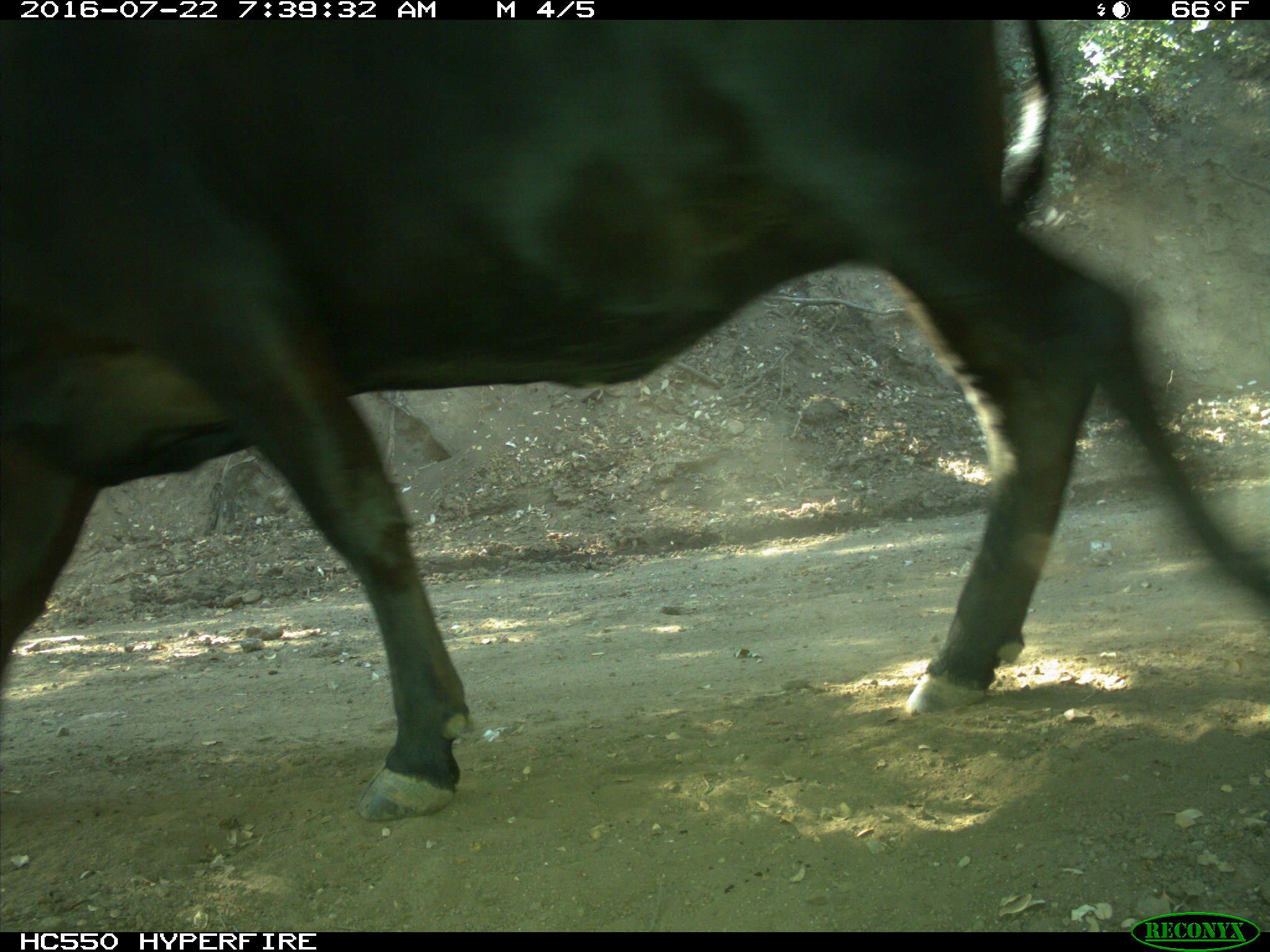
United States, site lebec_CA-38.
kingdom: Animalia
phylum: Chordata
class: Mammalia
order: Artiodactyla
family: Bovidae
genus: Bos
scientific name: Bos taurus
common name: domestic cow